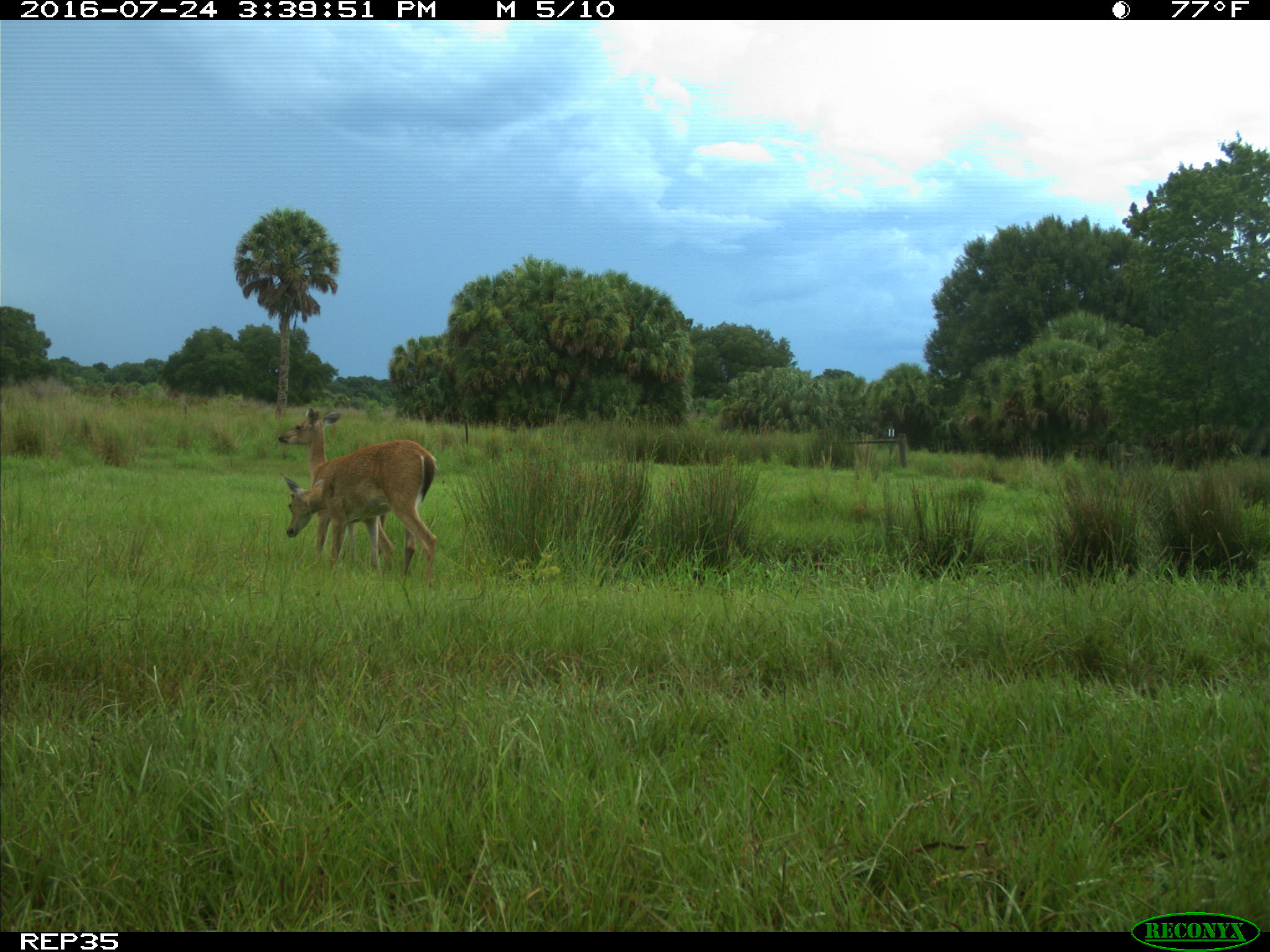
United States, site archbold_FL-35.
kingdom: Animalia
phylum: Chordata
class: Mammalia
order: Artiodactyla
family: Cervidae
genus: Odocoileus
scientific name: Odocoileus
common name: deer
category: unidentified deer